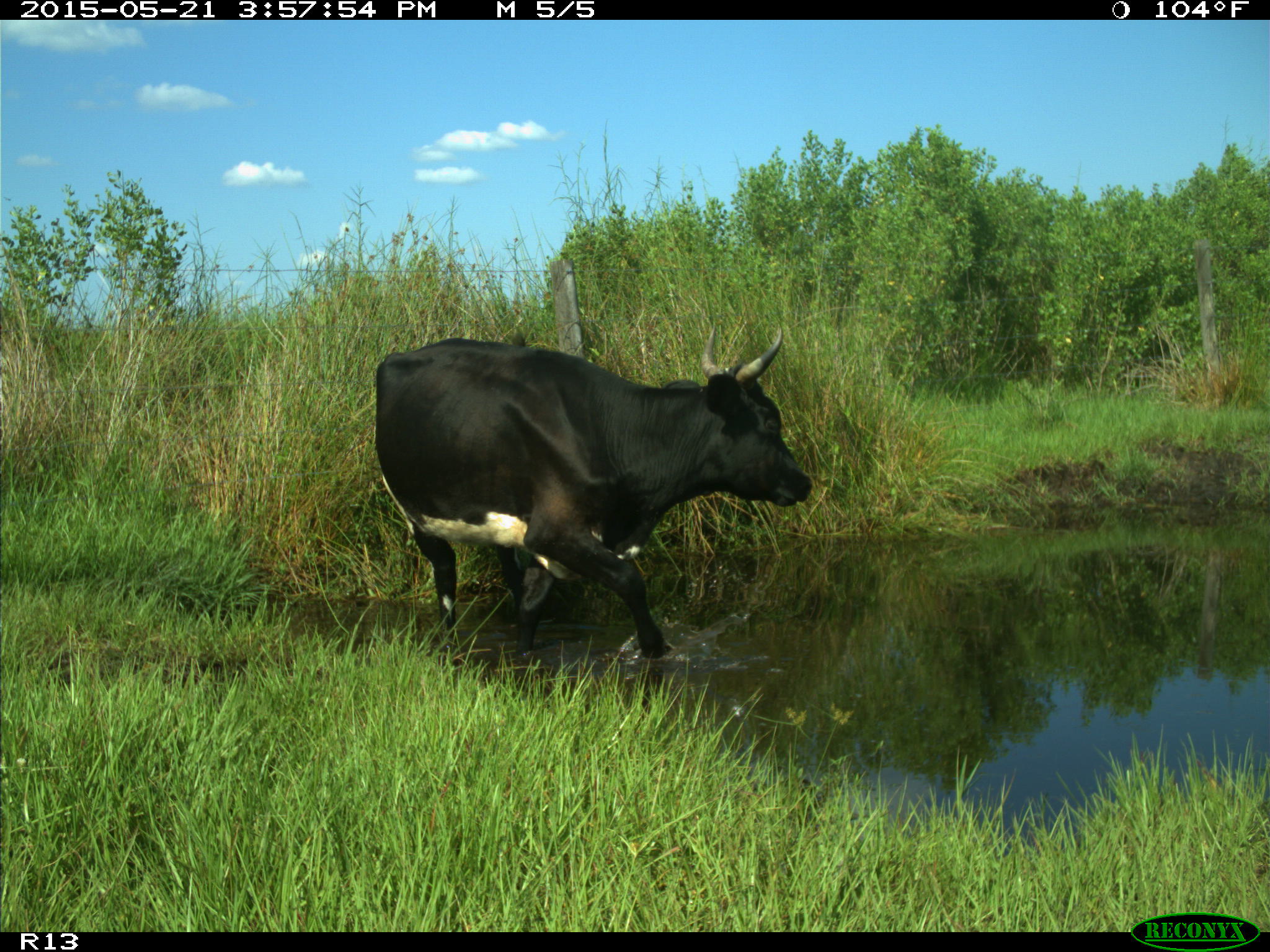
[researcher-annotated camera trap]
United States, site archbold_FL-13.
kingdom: Animalia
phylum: Chordata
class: Mammalia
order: Artiodactyla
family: Bovidae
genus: Bos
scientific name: Bos taurus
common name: domestic cow